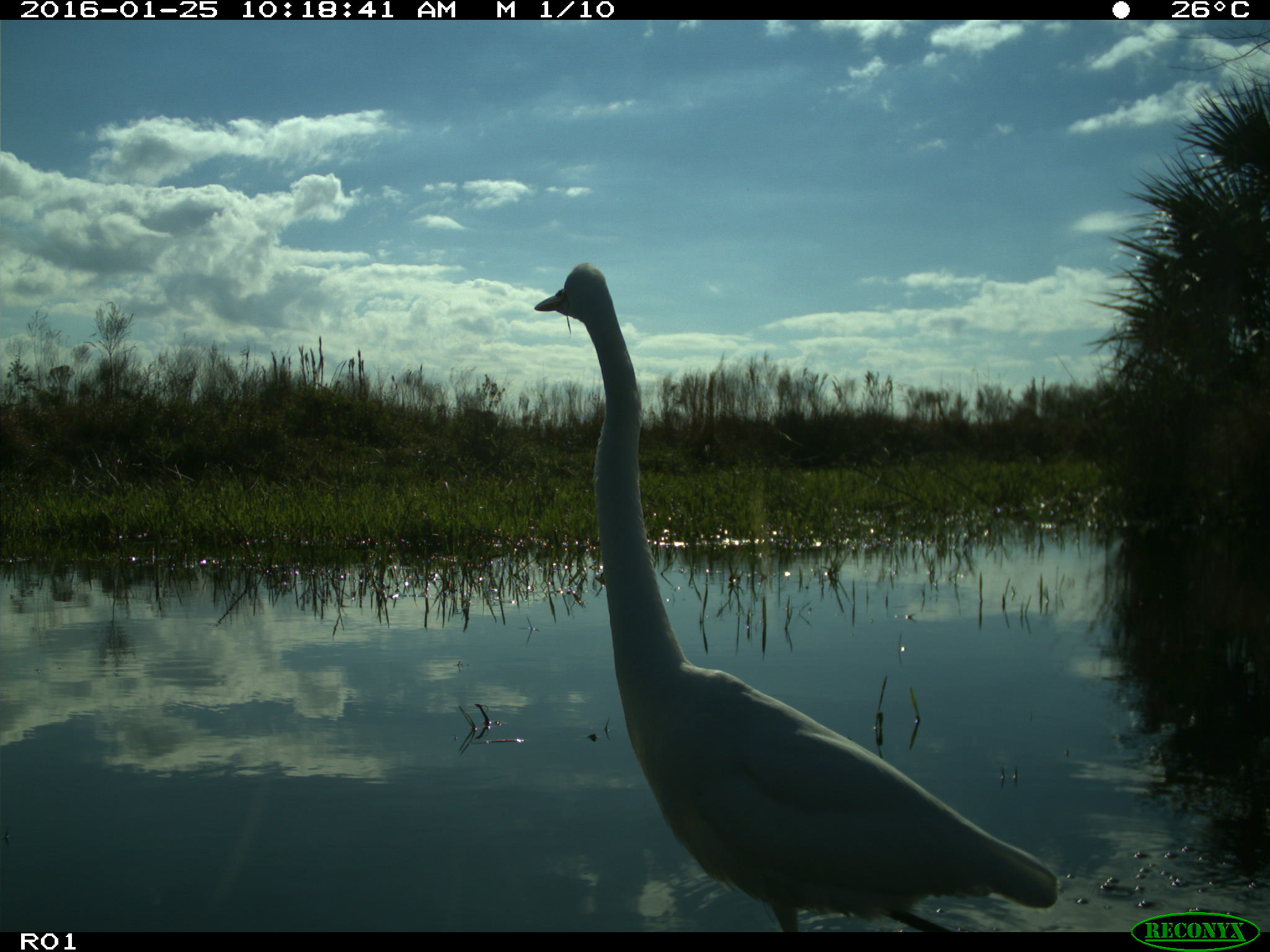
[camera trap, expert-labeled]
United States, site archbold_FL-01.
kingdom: Animalia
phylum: Chordata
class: Aves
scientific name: Aves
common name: birds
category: unidentified bird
Unidentified bird (birds) (Aves).